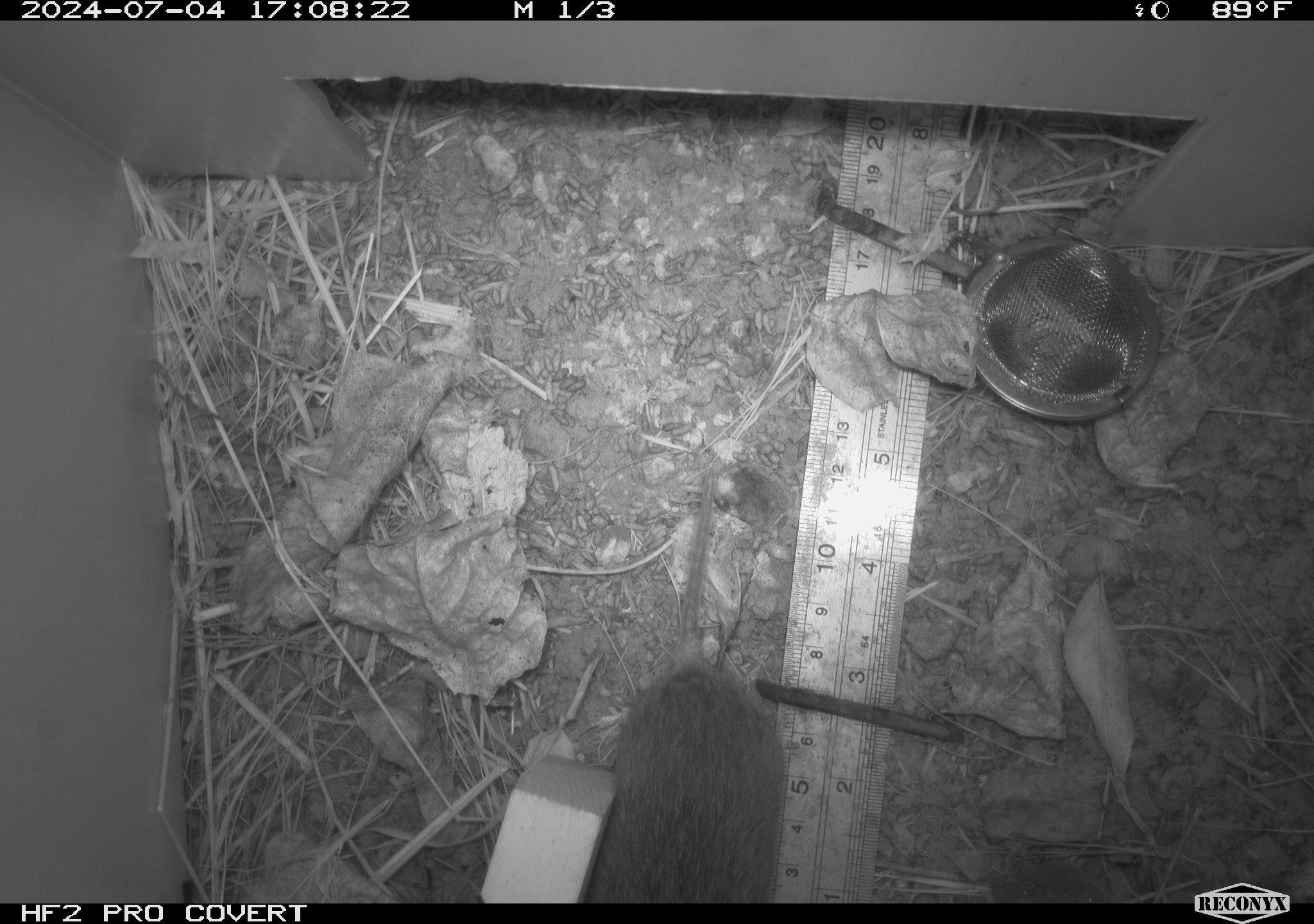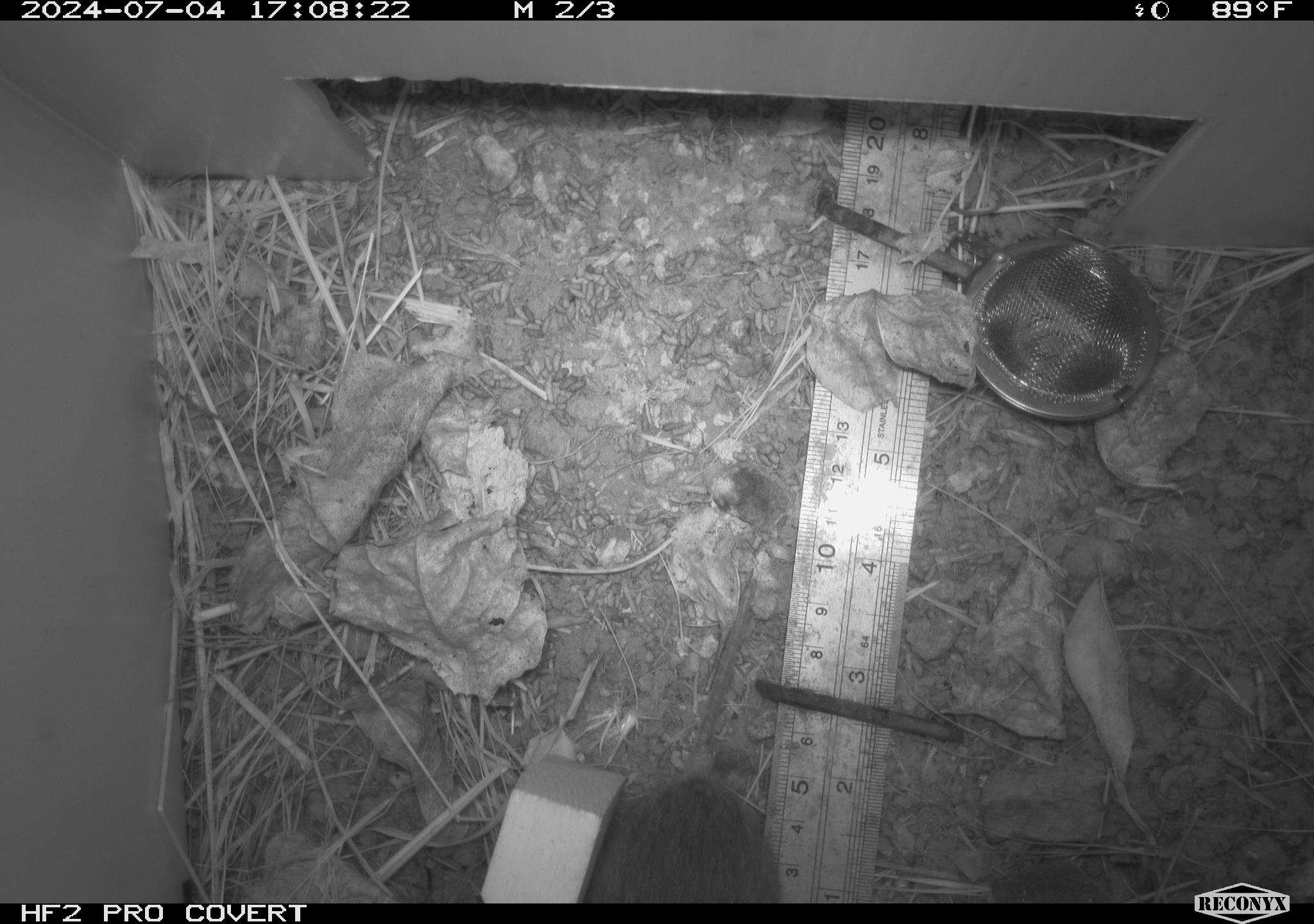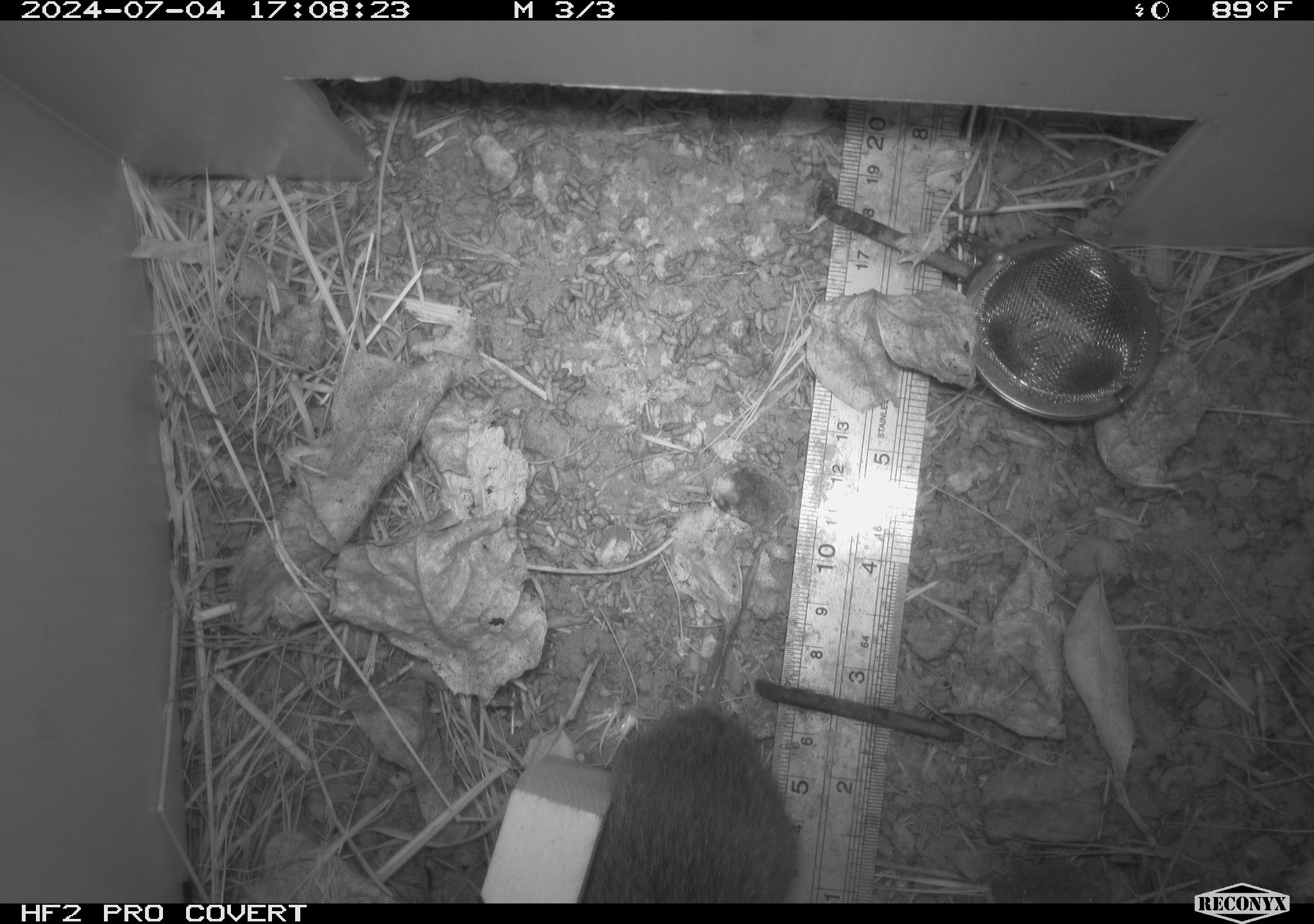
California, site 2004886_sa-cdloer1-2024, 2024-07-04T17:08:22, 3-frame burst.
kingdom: Animalia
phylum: Chordata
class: Mammalia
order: Rodentia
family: Cricetidae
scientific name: Arvicolinae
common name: voles, lemmings, and muskrats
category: arvicolinae subfamily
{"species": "arvicolinae subfamily (voles, lemmings, and muskrats) (Arvicolinae)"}